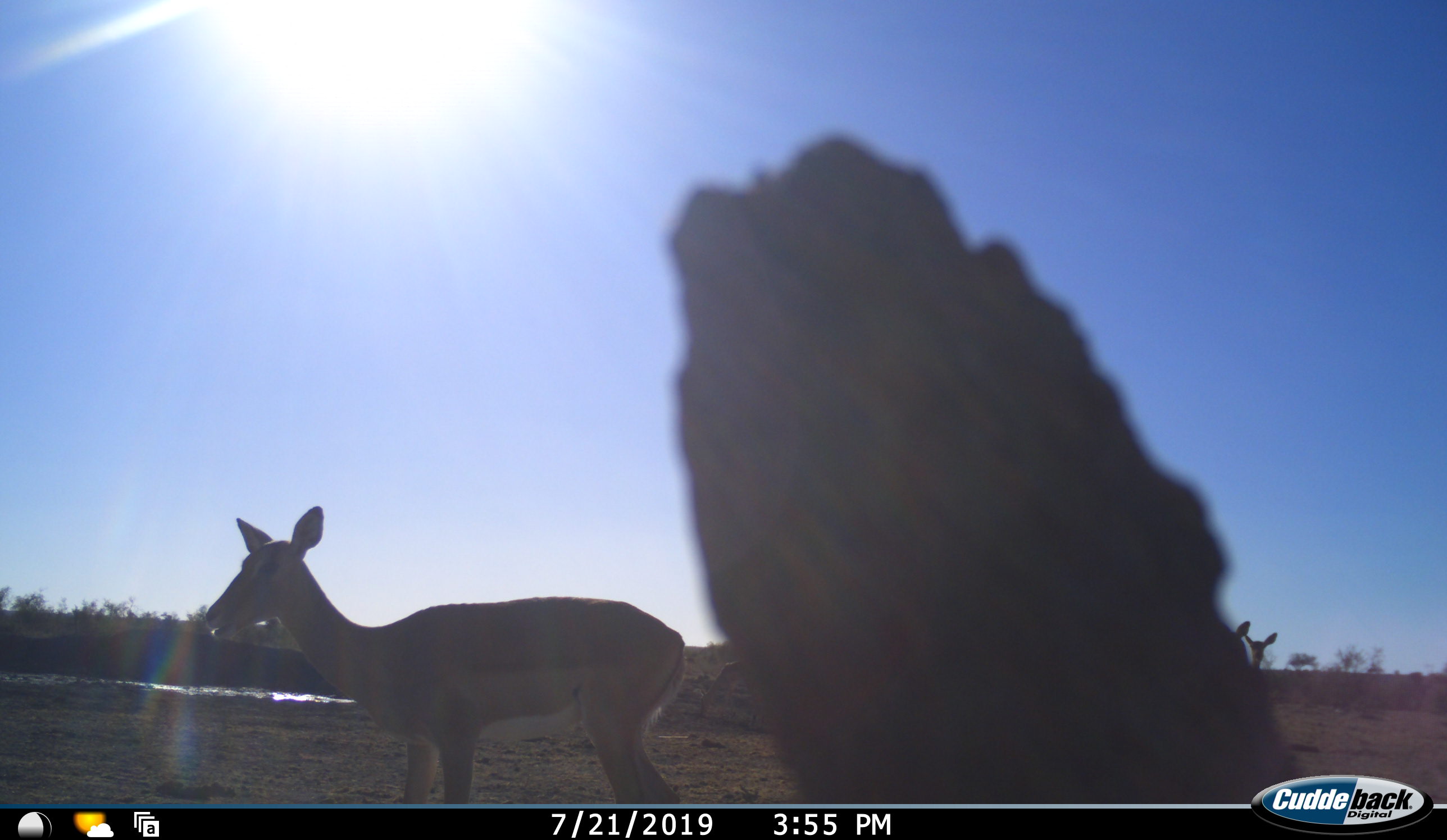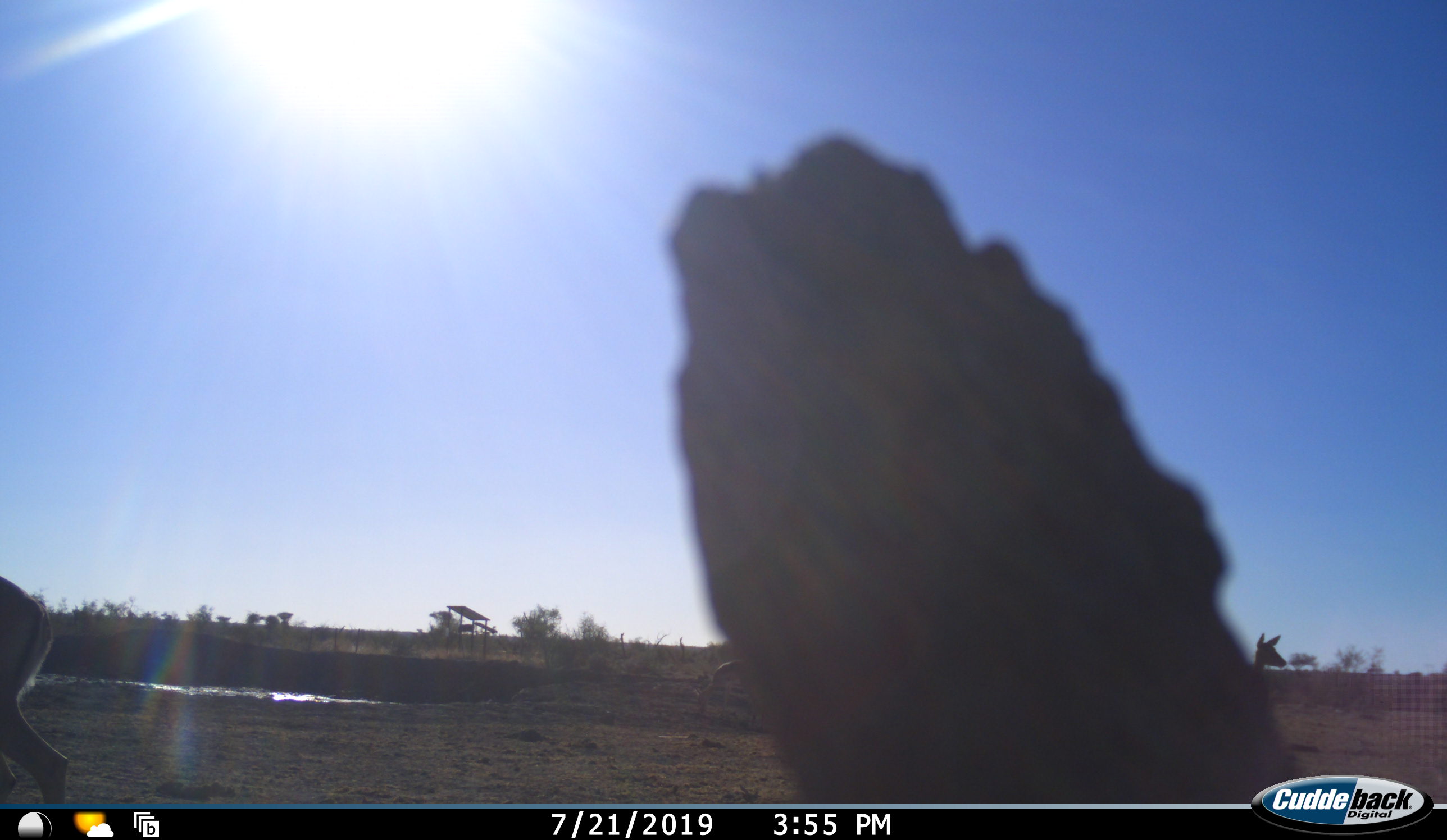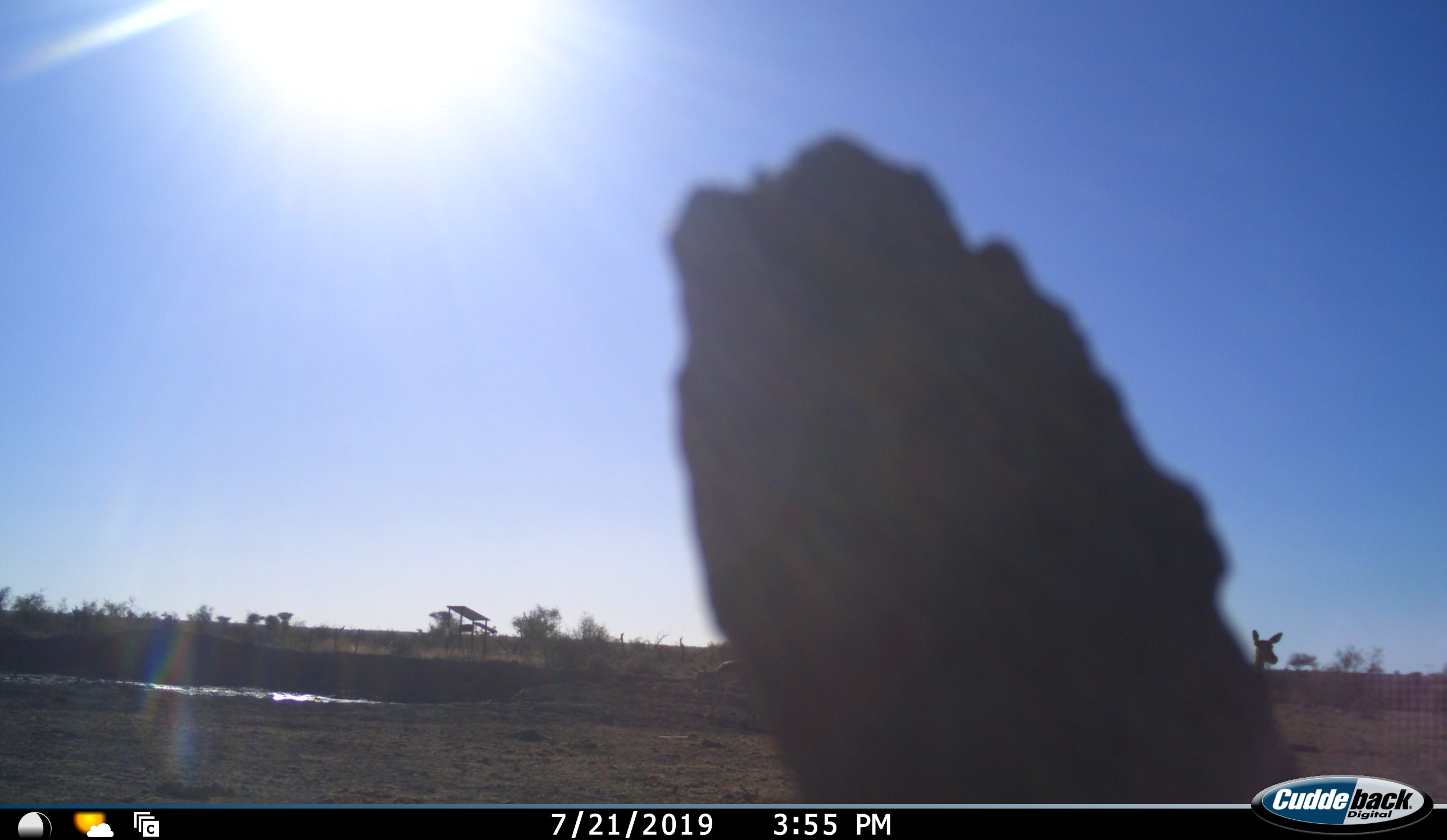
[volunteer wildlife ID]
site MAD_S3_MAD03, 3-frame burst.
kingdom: Animalia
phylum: Chordata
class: Mammalia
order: Artiodactyla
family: Bovidae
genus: Aepyceros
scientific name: Aepyceros melampus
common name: impala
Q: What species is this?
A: Impala (Aepyceros melampus).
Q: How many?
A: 3.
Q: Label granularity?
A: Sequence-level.